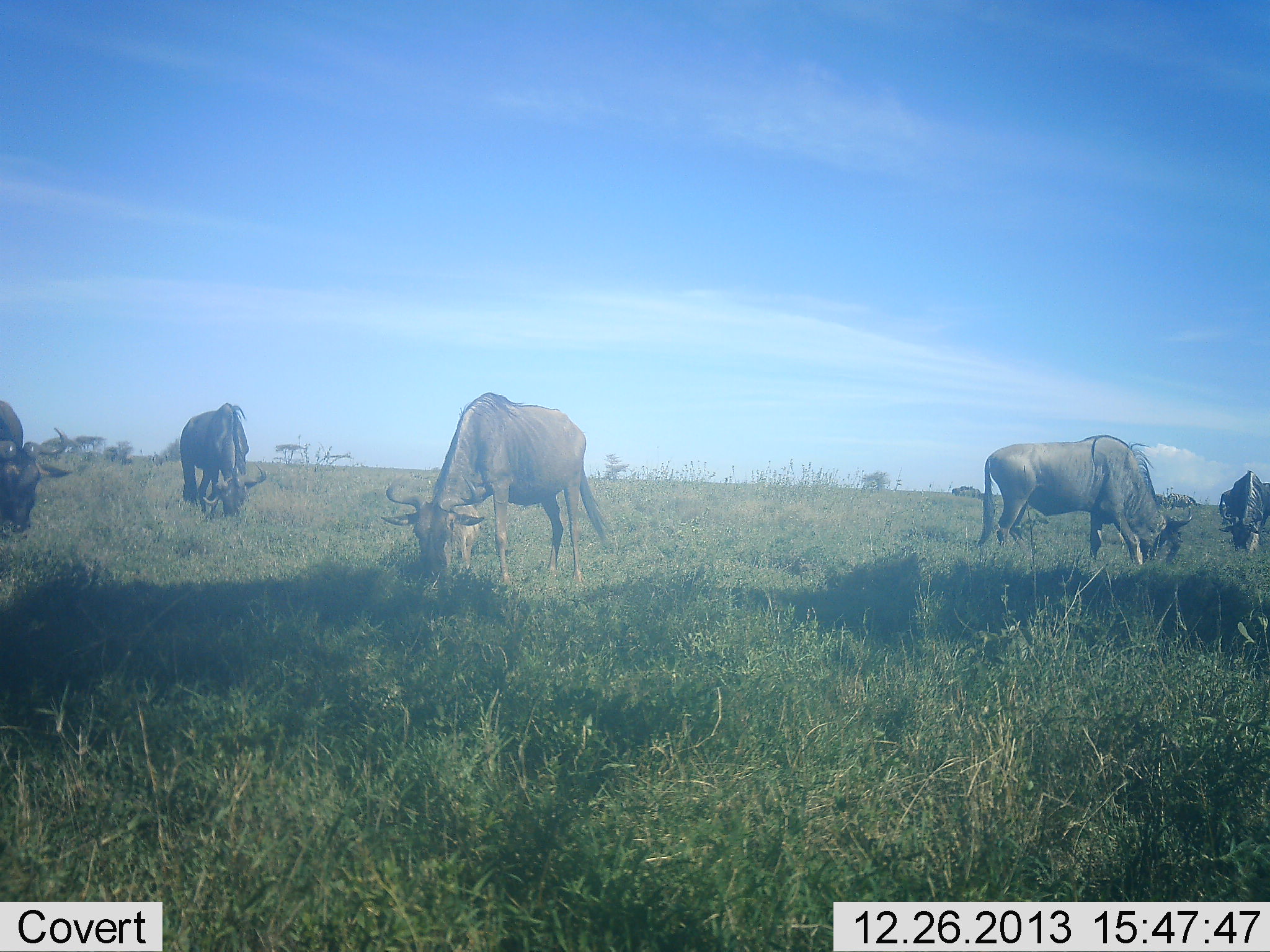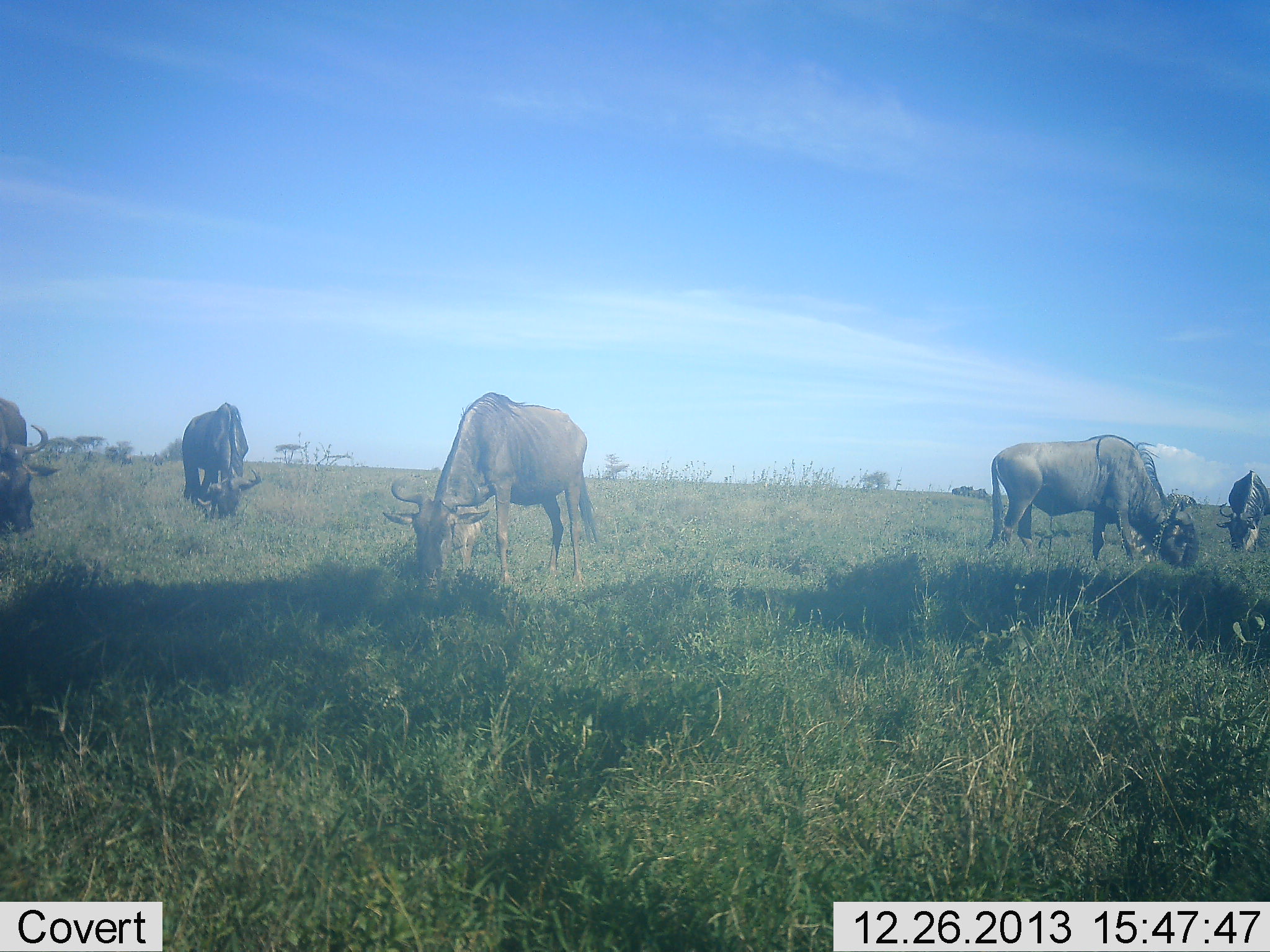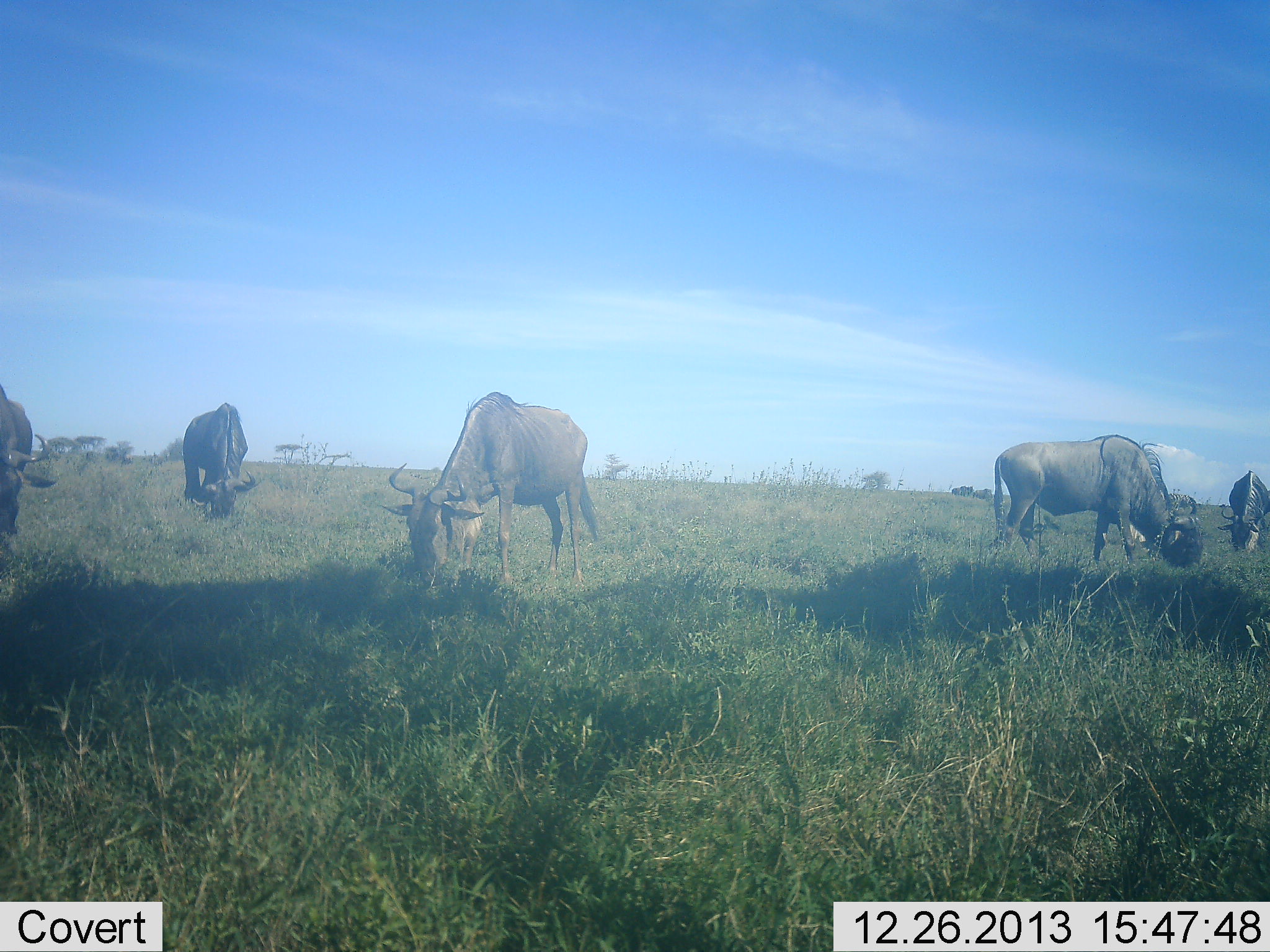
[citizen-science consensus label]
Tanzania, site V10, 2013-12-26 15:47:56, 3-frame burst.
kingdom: Animalia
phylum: Chordata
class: Mammalia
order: Artiodactyla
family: Bovidae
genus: Connochaetes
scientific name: Connochaetes taurinus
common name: blue wildebeest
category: wildebeest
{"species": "wildebeest (blue wildebeest) (Connochaetes taurinus)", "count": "5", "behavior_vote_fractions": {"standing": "40%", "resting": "0%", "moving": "20%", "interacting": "0%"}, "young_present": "0%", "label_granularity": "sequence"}